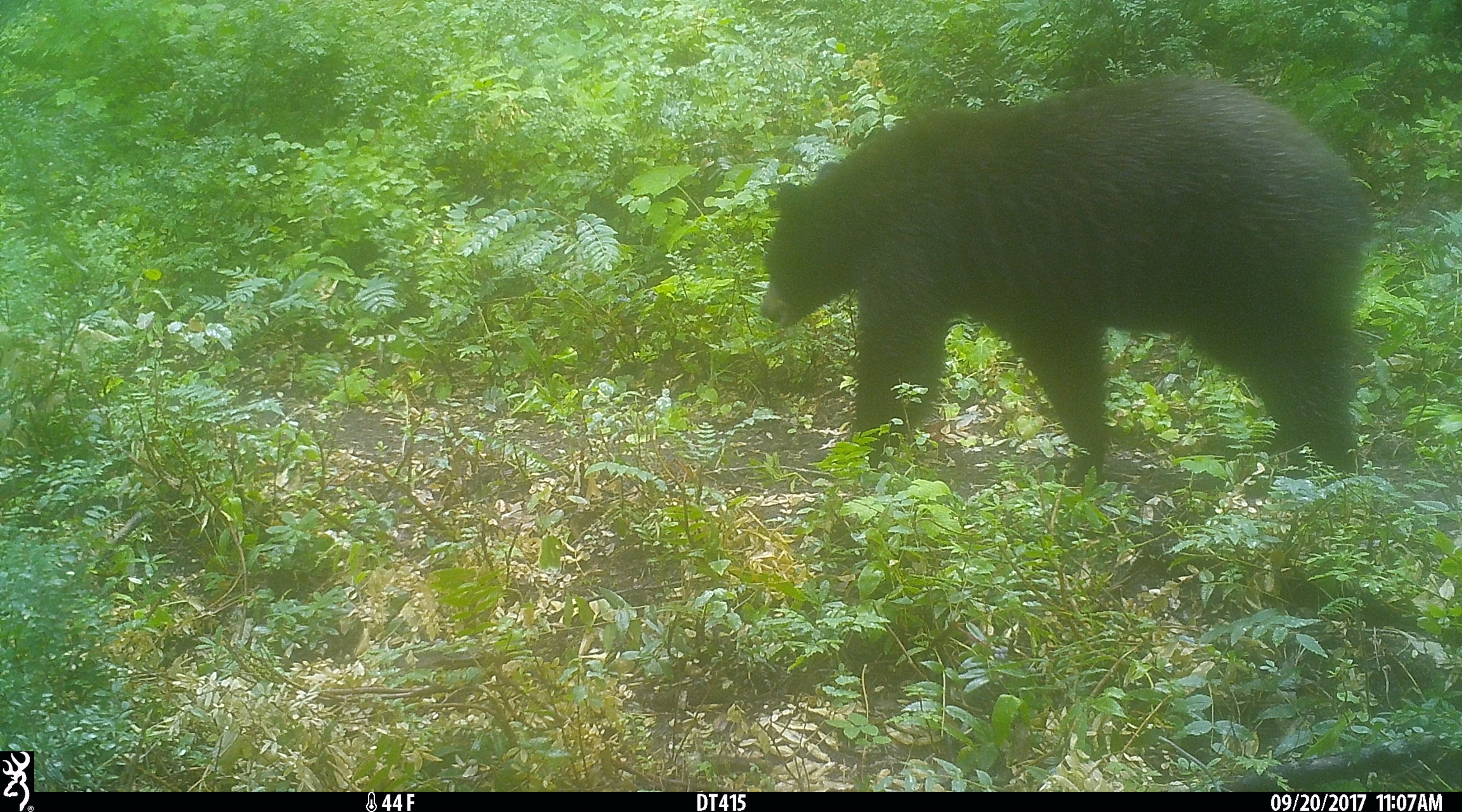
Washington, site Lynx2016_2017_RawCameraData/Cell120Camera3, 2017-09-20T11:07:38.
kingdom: Animalia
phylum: Chordata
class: Mammalia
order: Carnivora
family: Ursidae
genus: Ursus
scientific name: Ursus americanus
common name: american black bear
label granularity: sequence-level